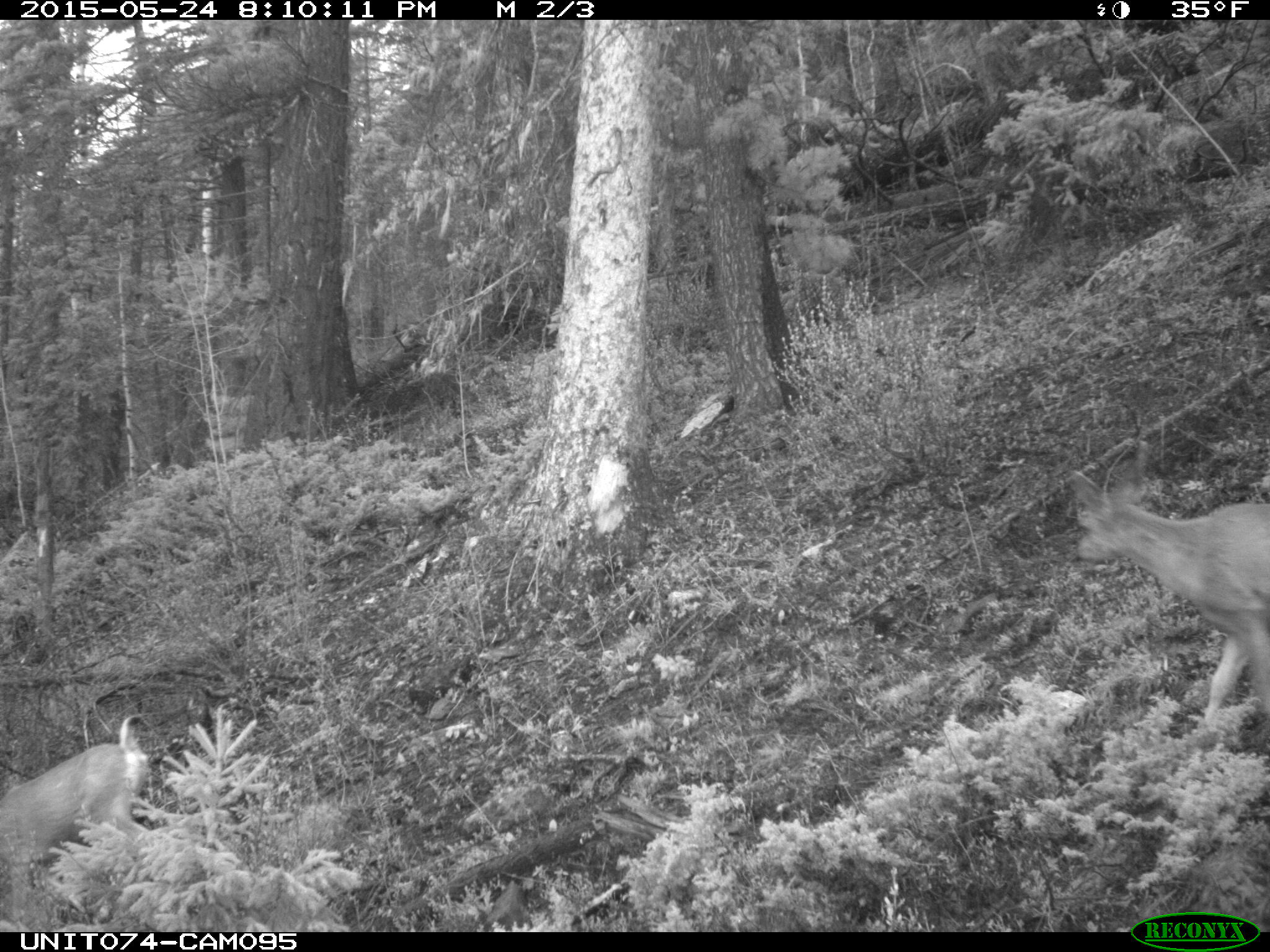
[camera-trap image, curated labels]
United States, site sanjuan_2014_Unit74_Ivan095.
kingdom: Animalia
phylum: Chordata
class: Mammalia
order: Artiodactyla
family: Cervidae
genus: Odocoileus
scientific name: Odocoileus hemionus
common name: mule deer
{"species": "Odocoileus hemionus (mule deer)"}